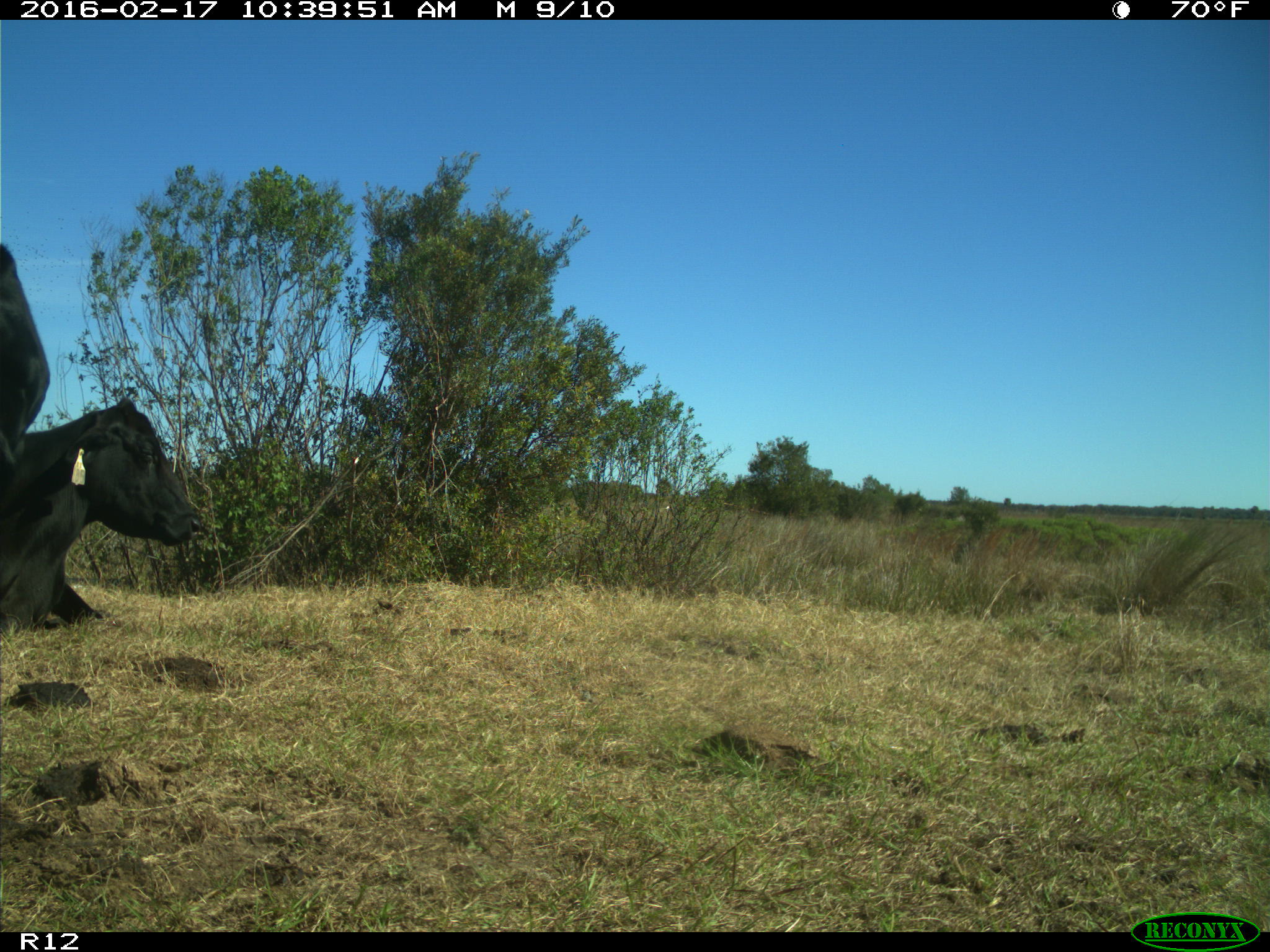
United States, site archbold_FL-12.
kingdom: Animalia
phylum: Chordata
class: Mammalia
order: Artiodactyla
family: Bovidae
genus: Bos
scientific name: Bos taurus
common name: domestic cow